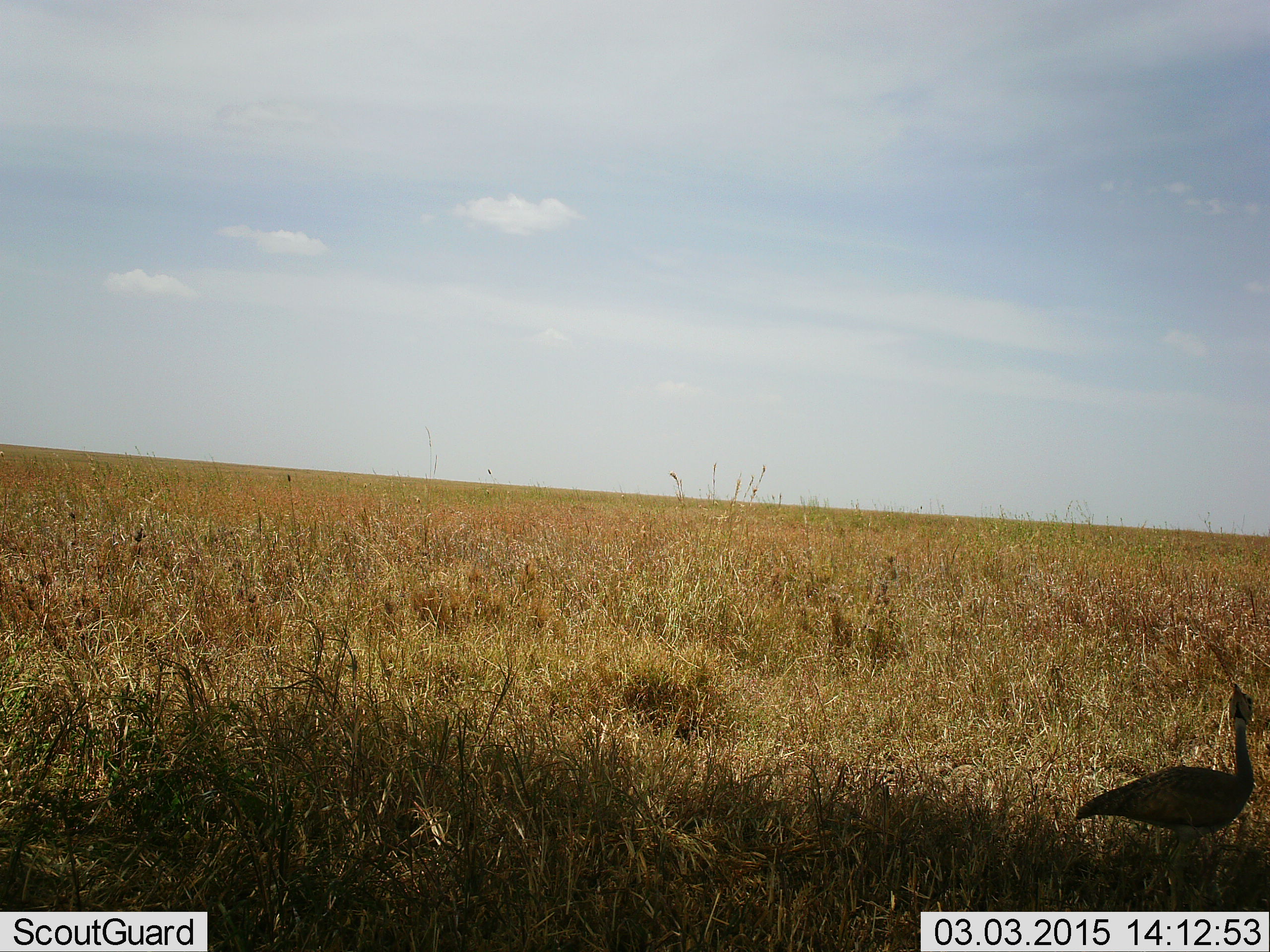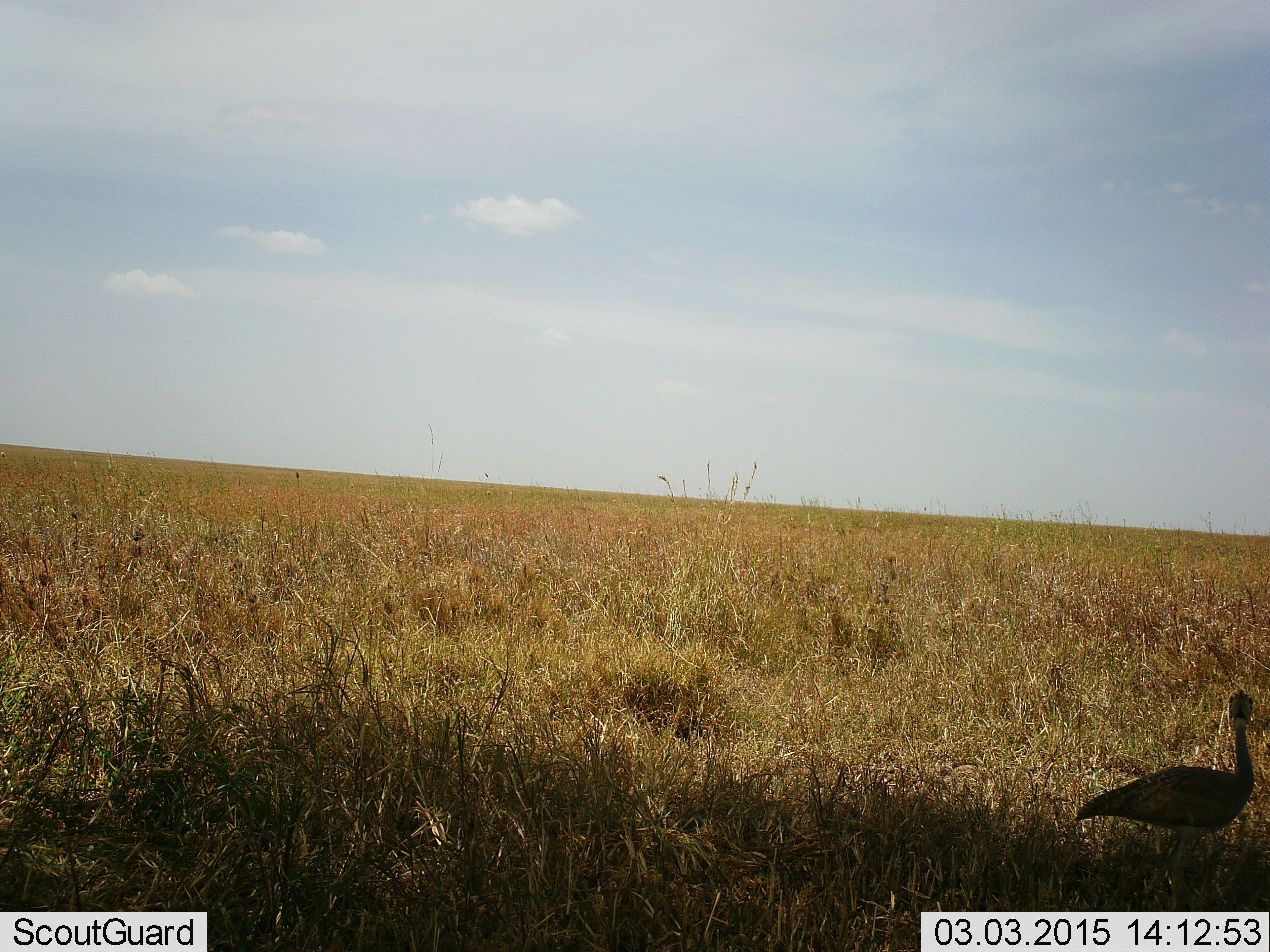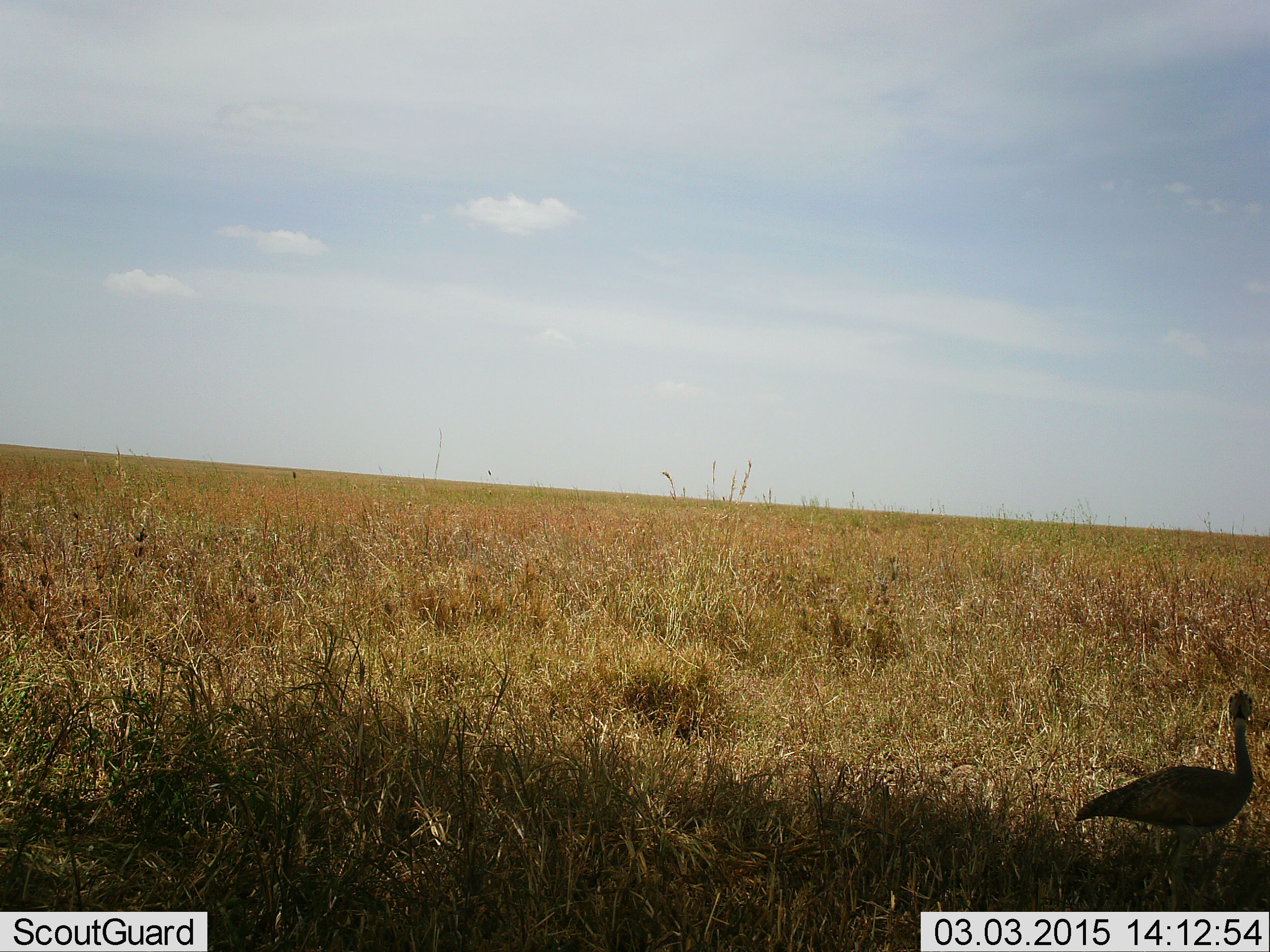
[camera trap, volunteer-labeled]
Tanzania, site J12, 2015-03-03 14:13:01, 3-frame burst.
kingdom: Animalia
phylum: Chordata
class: Aves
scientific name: Aves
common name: bird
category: otherbird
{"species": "otherbird (bird) (Aves)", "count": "1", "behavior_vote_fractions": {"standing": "100%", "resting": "0%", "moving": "0%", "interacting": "0%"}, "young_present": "0%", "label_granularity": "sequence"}